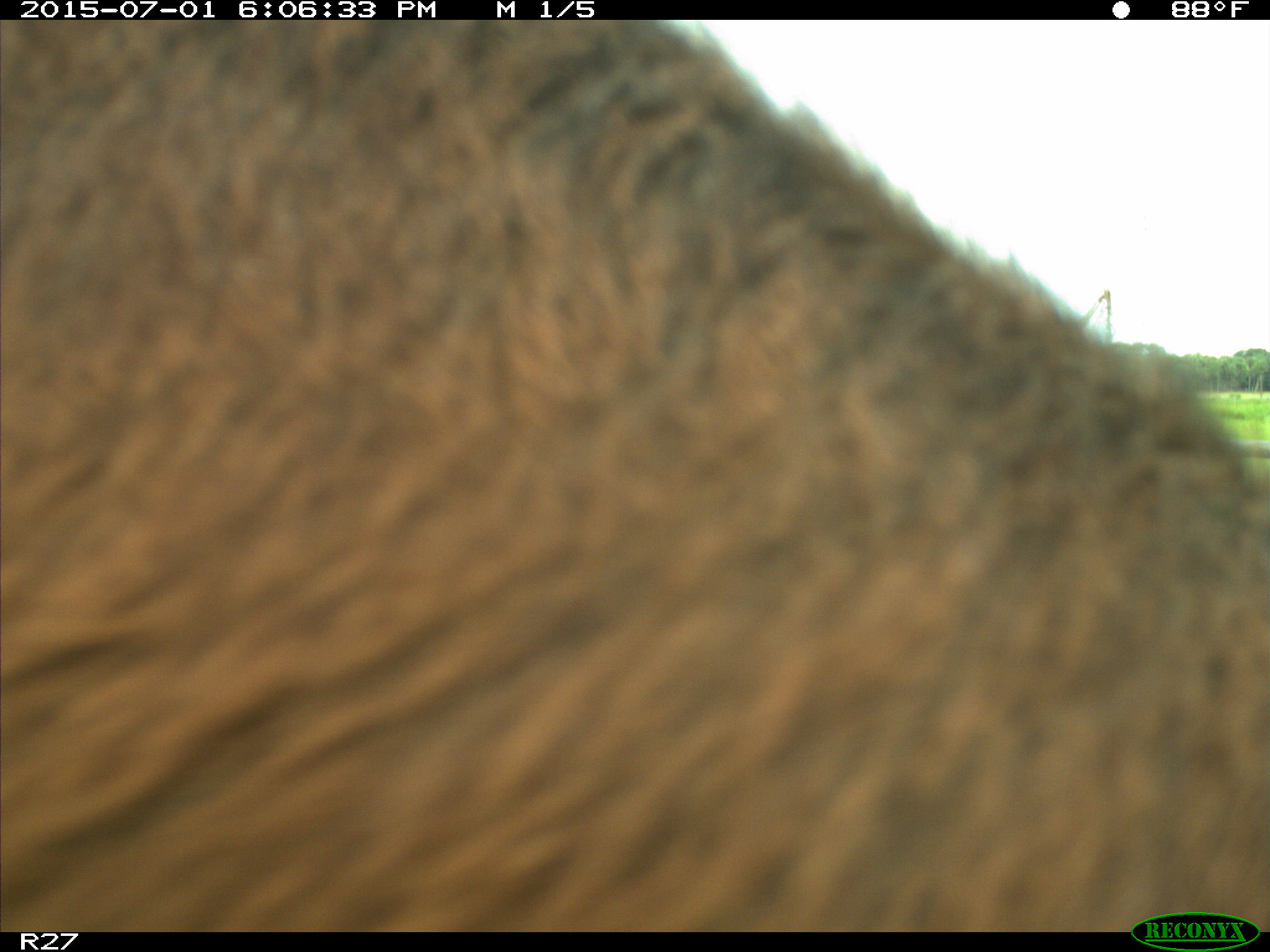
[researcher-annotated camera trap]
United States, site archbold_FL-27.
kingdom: Animalia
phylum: Chordata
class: Mammalia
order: Artiodactyla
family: Bovidae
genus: Bos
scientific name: Bos taurus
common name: domestic cow